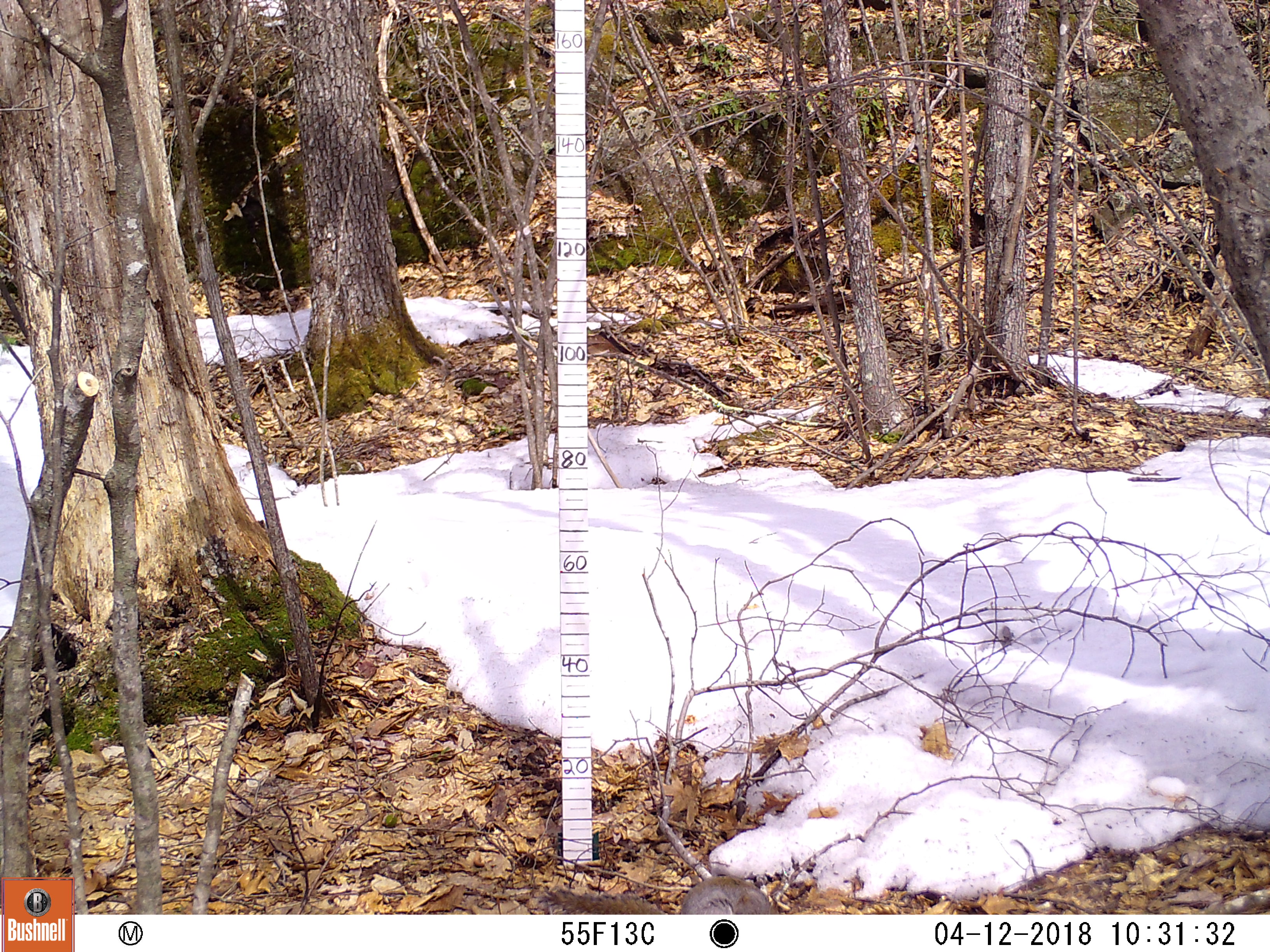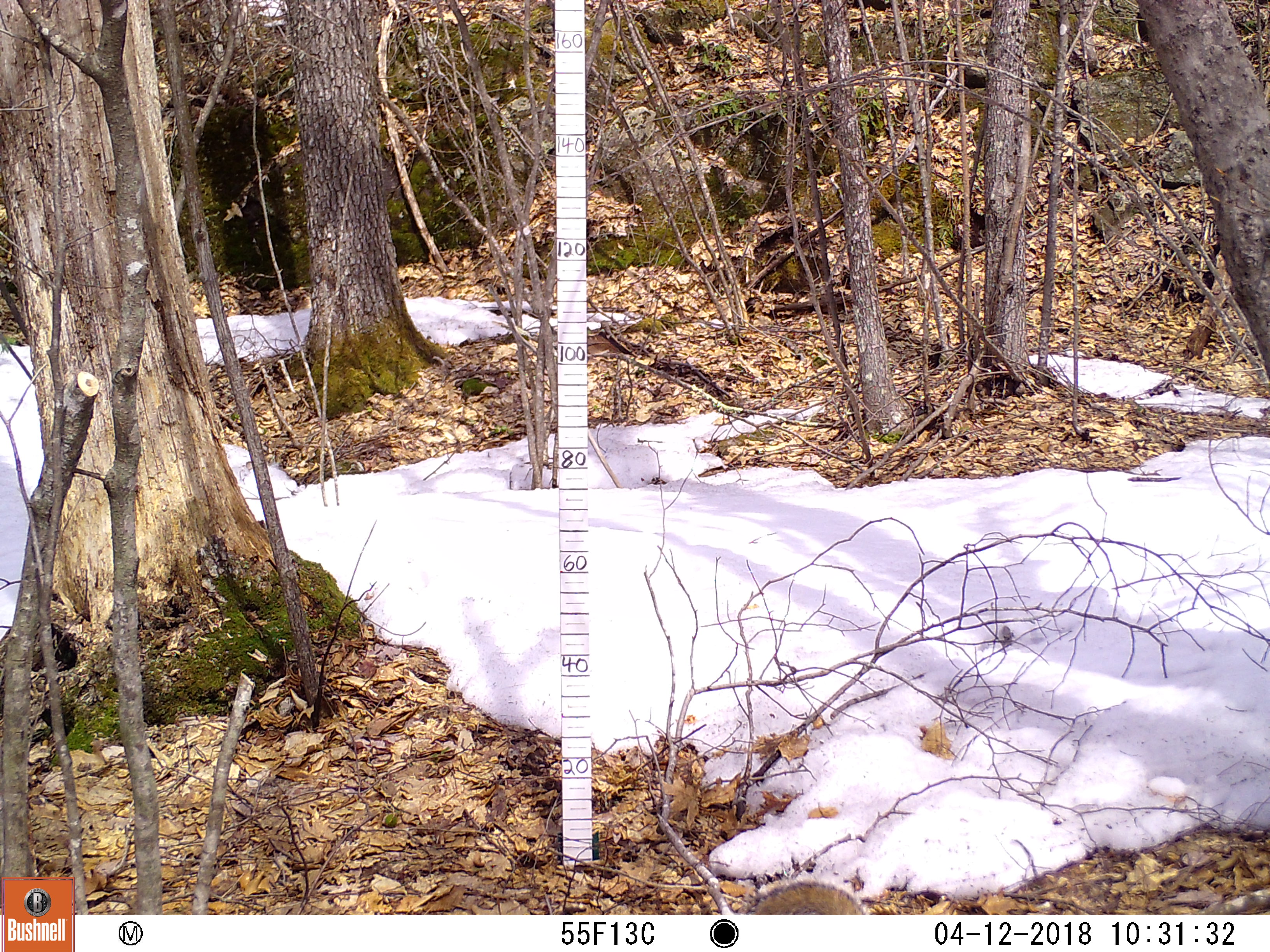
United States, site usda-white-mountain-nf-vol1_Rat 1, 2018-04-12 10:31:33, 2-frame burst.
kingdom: Animalia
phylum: Chordata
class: Mammalia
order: Rodentia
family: Sciuridae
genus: Sciurus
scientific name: Sciurus carolinensis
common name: gray squirrel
Gray squirrel (Sciurus carolinensis).